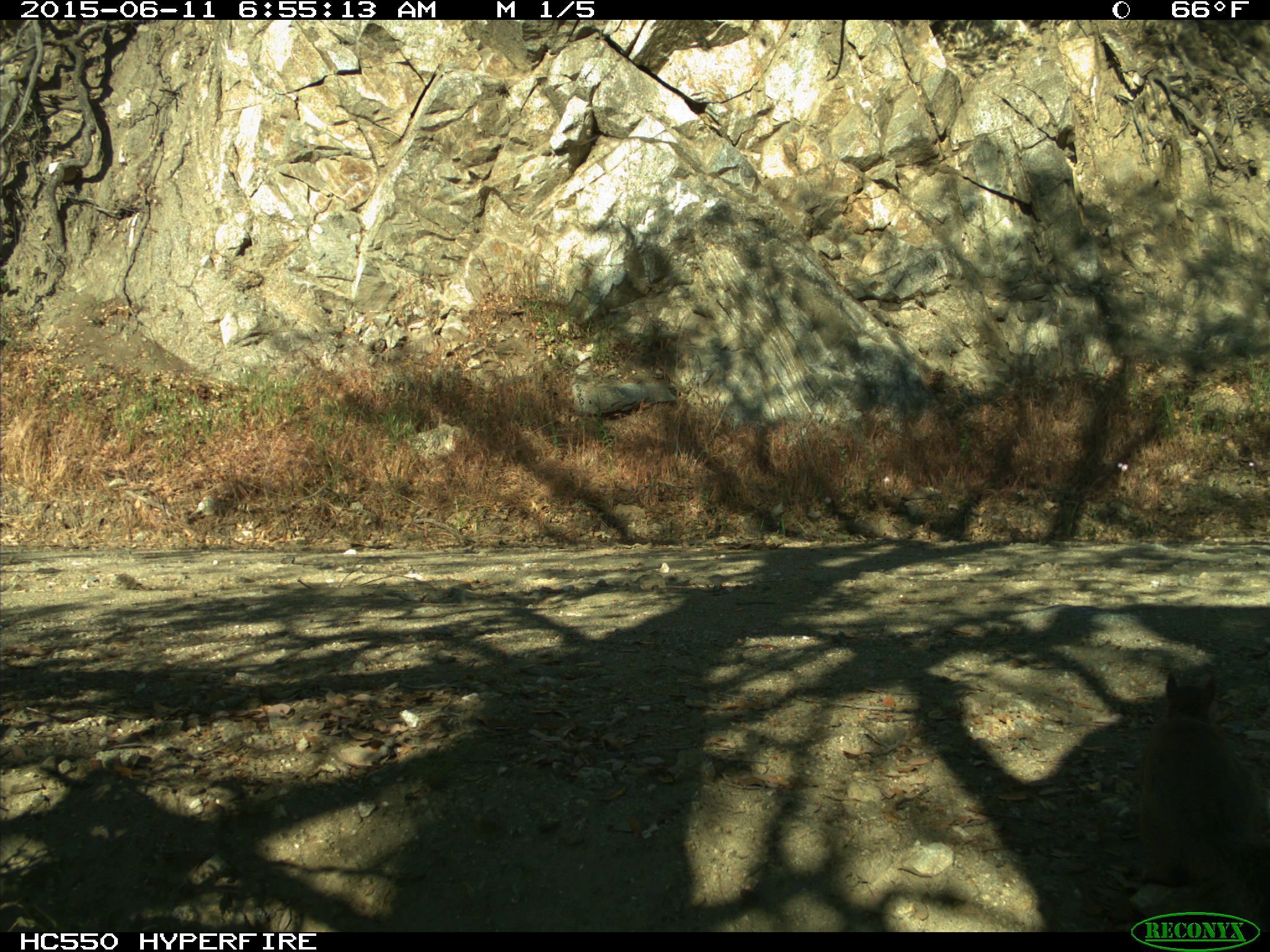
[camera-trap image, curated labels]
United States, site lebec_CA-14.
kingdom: Animalia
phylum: Chordata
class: Mammalia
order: Rodentia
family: Sciuridae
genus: Sciurus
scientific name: Sciurus carolinensis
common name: eastern gray squirrel